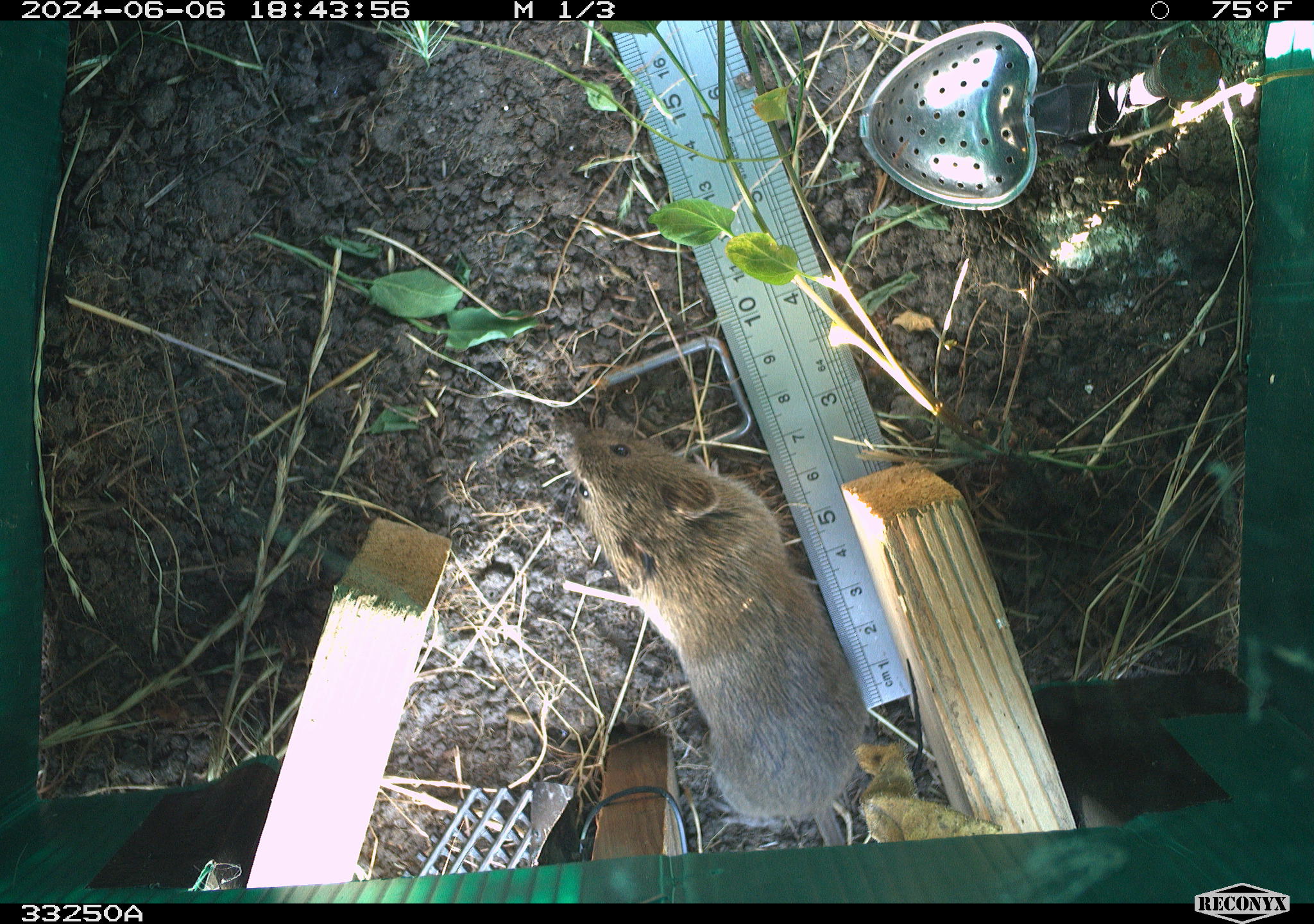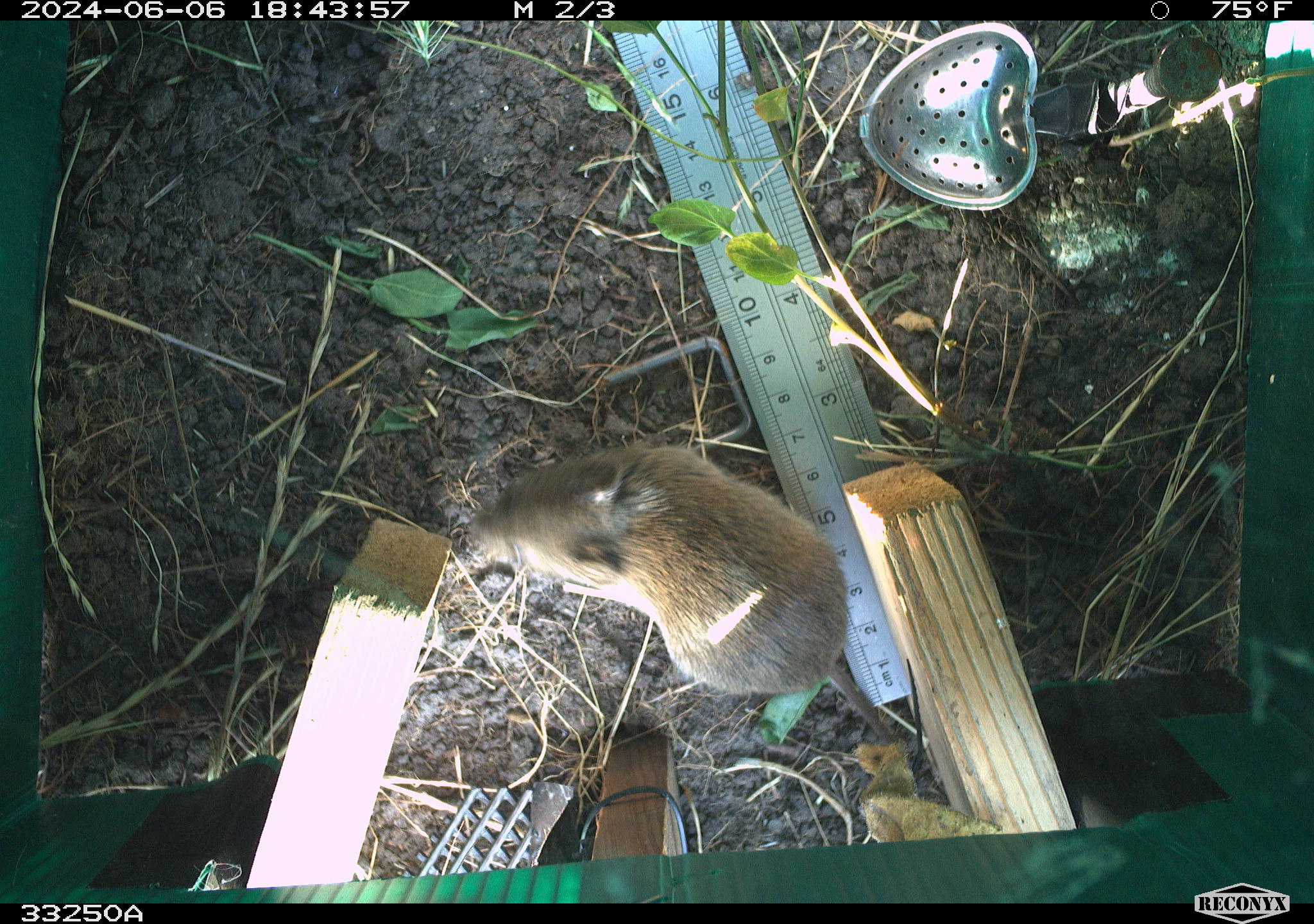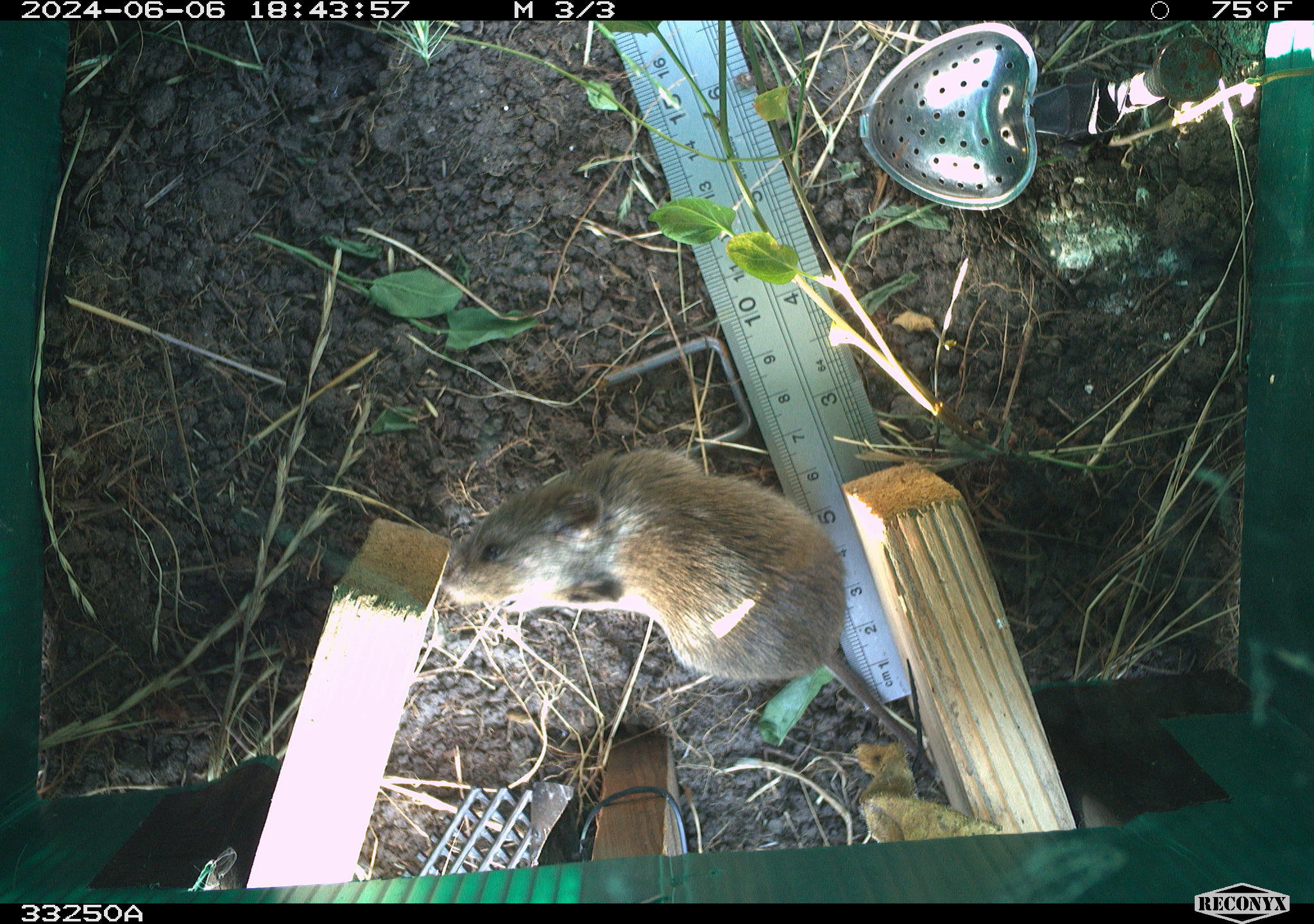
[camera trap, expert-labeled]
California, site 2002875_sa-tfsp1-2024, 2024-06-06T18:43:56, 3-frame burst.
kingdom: Animalia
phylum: Chordata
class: Mammalia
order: Rodentia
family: Cricetidae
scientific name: Arvicolinae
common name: voles, lemmings, and muskrats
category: arvicolinae subfamily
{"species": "arvicolinae subfamily (voles, lemmings, and muskrats) (Arvicolinae)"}